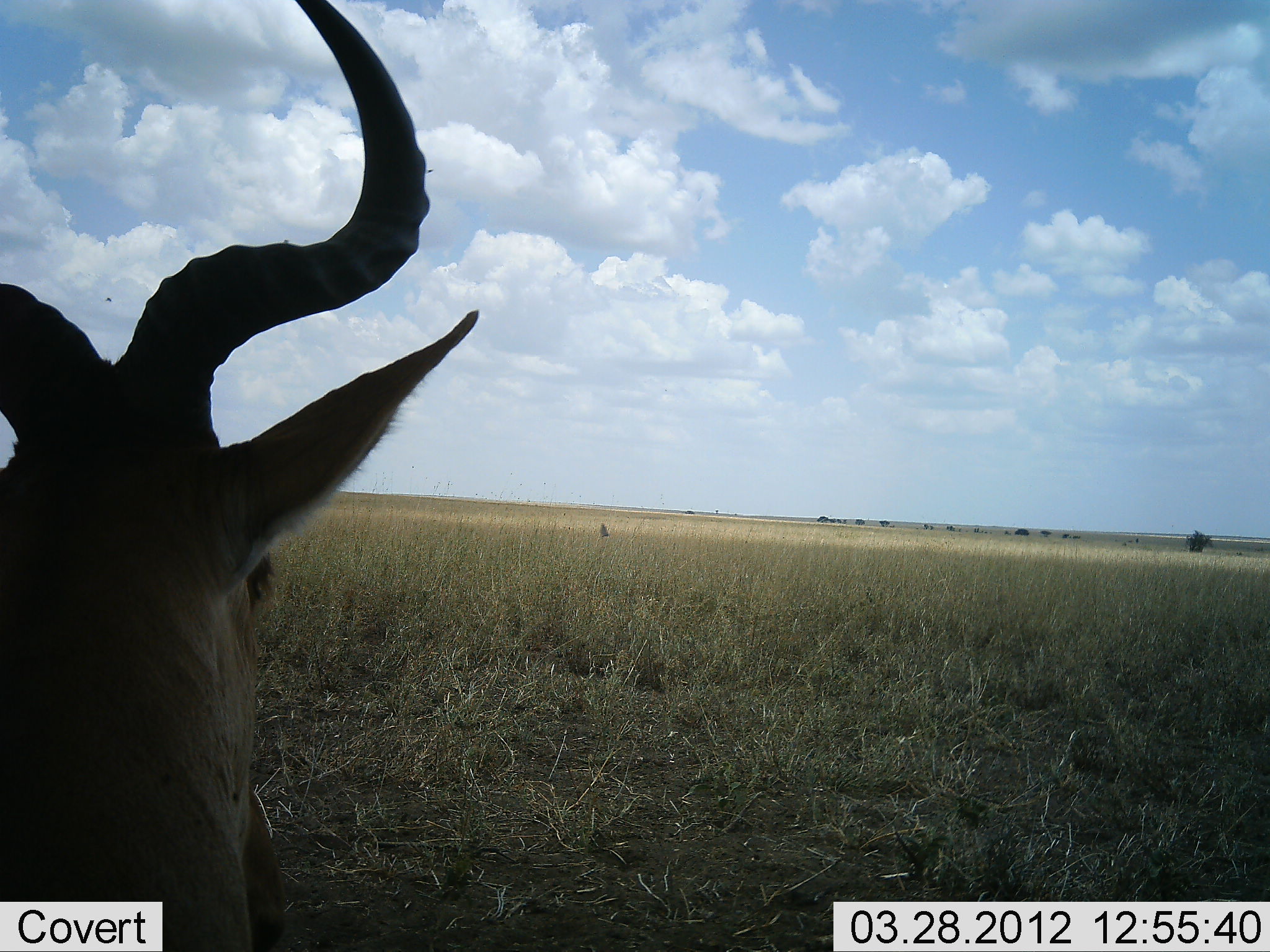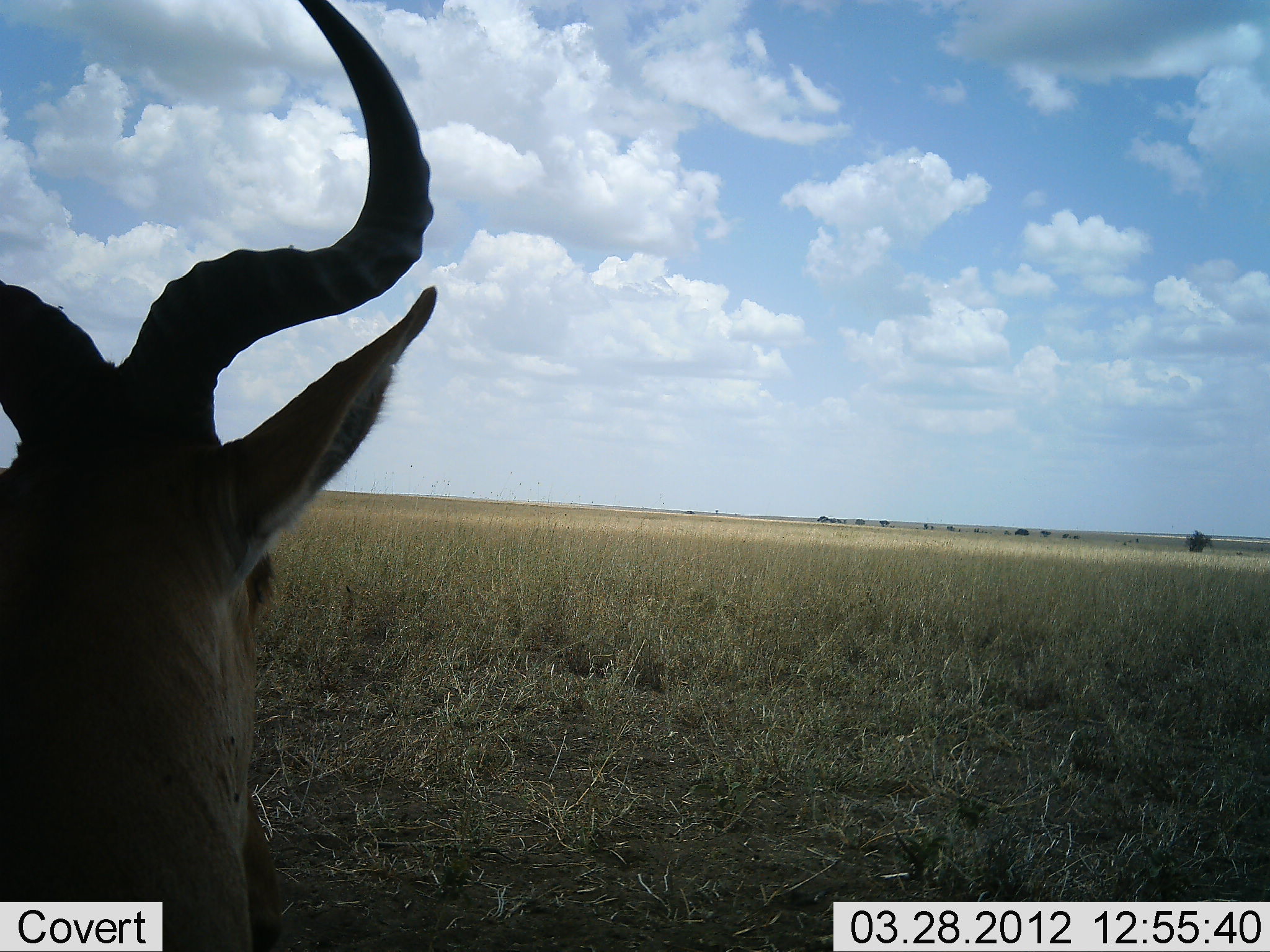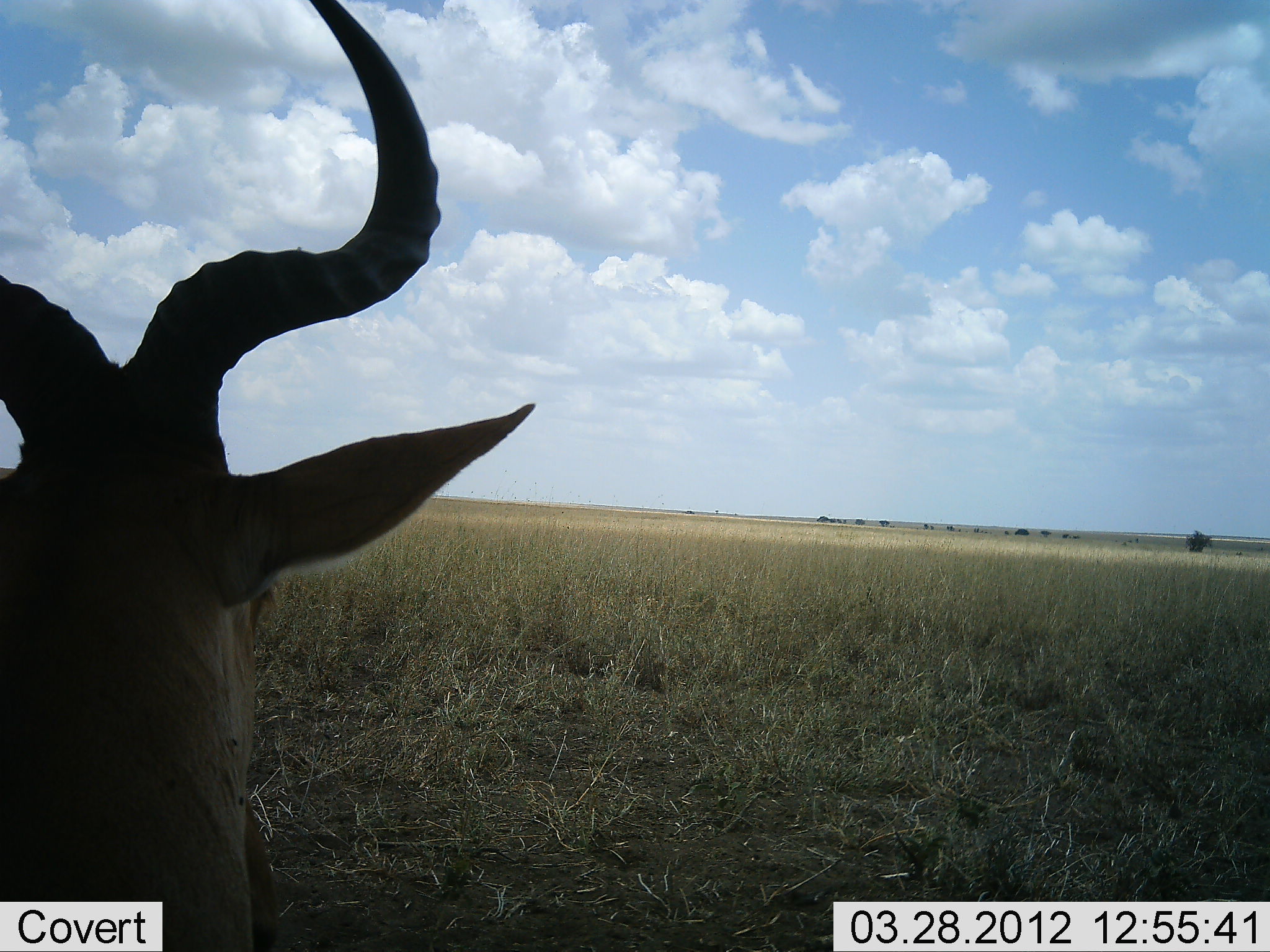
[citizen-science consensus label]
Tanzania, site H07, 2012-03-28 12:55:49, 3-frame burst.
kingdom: Animalia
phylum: Chordata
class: Mammalia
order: Artiodactyla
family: Bovidae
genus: Alcelaphus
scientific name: Alcelaphus buselaphus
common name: hartebeest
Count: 1.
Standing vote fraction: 43%.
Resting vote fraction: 57%.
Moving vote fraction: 0%.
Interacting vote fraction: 0%.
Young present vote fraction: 0%.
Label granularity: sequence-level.